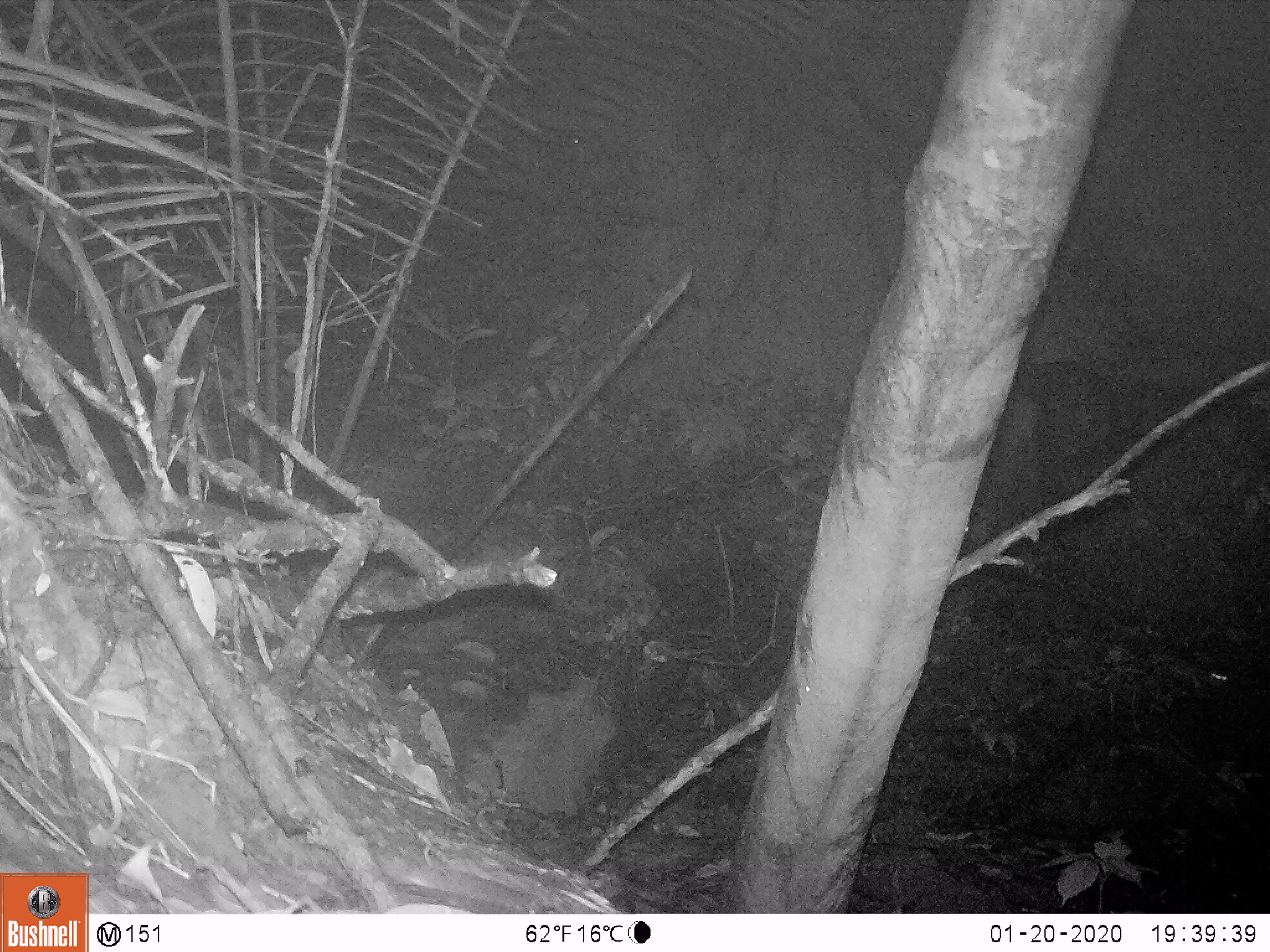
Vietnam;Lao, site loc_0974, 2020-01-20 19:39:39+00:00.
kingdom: Animalia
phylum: Chordata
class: Mammalia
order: Rodentia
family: Muridae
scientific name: Muridae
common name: old-world mice and rats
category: unidentified murid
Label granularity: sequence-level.